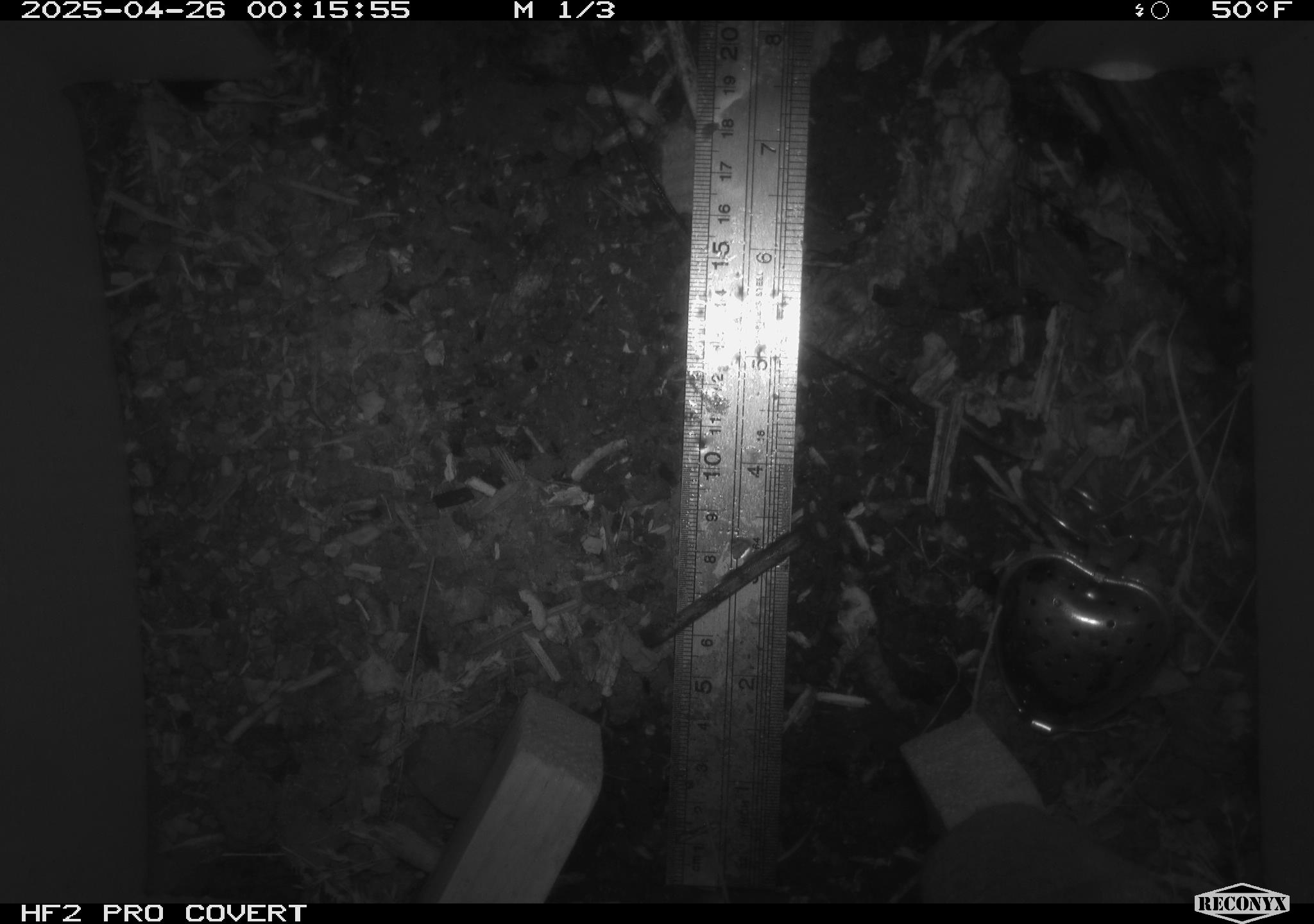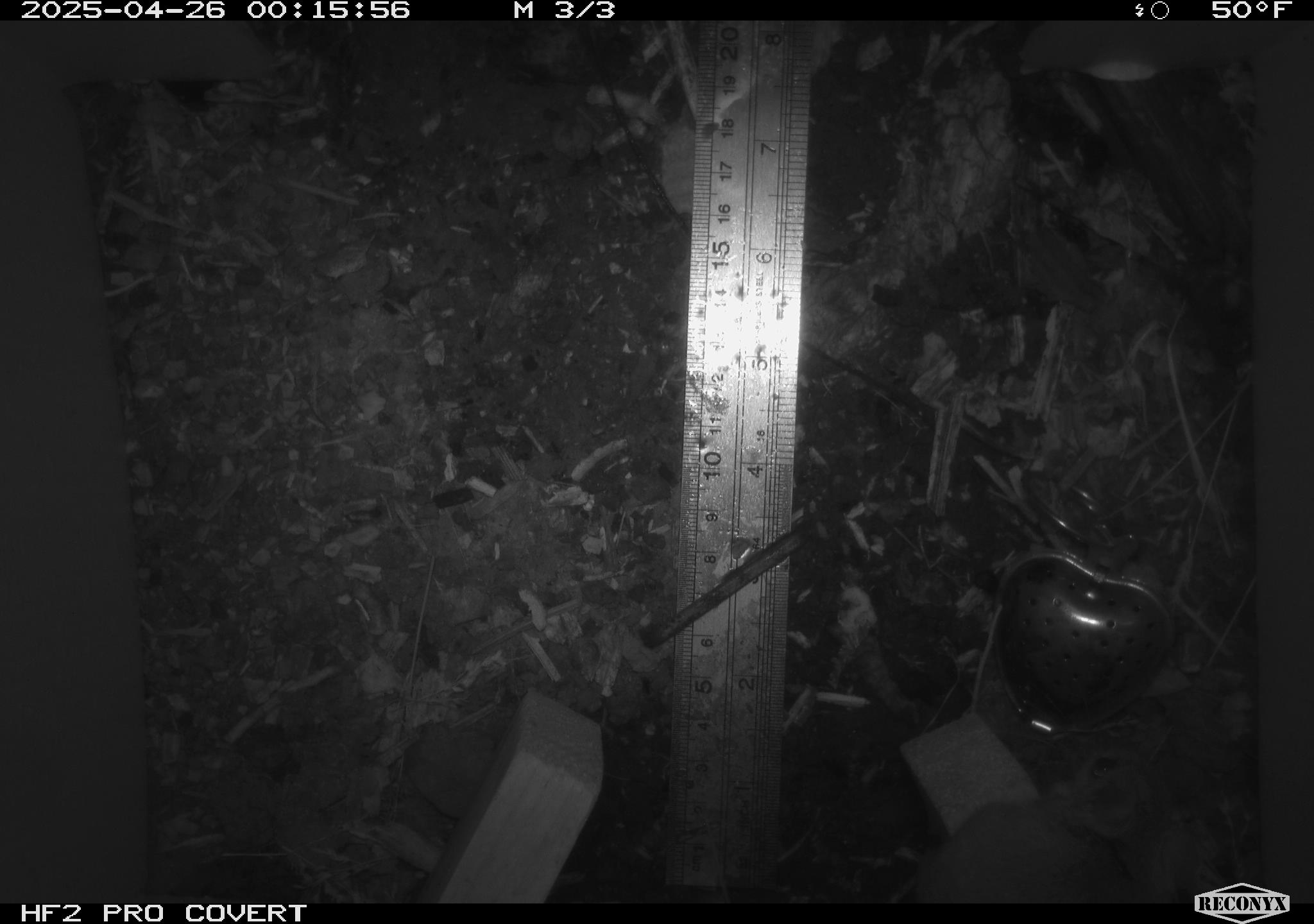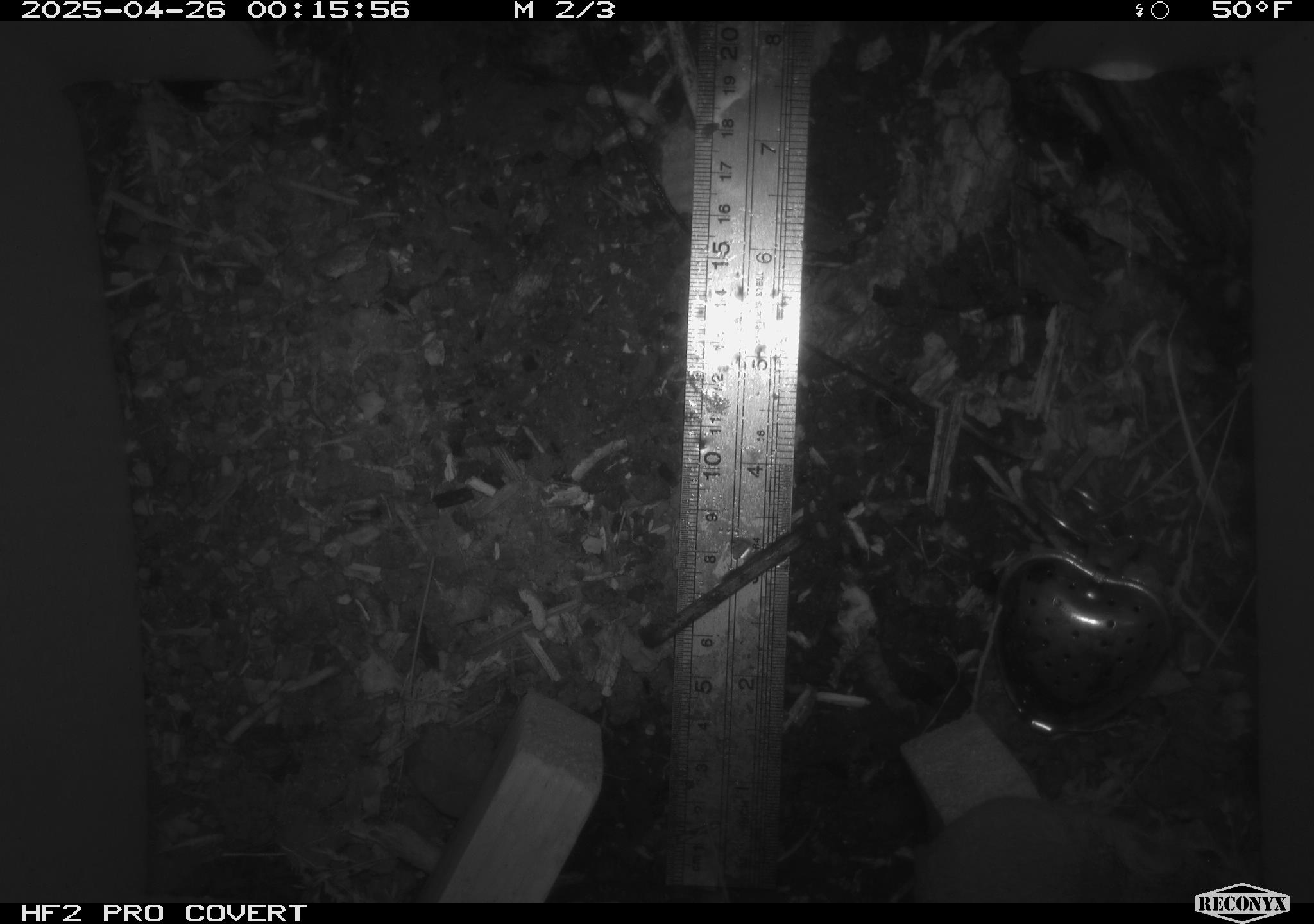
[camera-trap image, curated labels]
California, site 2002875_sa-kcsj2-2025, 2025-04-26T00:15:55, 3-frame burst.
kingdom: Animalia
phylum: Chordata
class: Mammalia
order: Rodentia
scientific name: Rodentia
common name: rodent